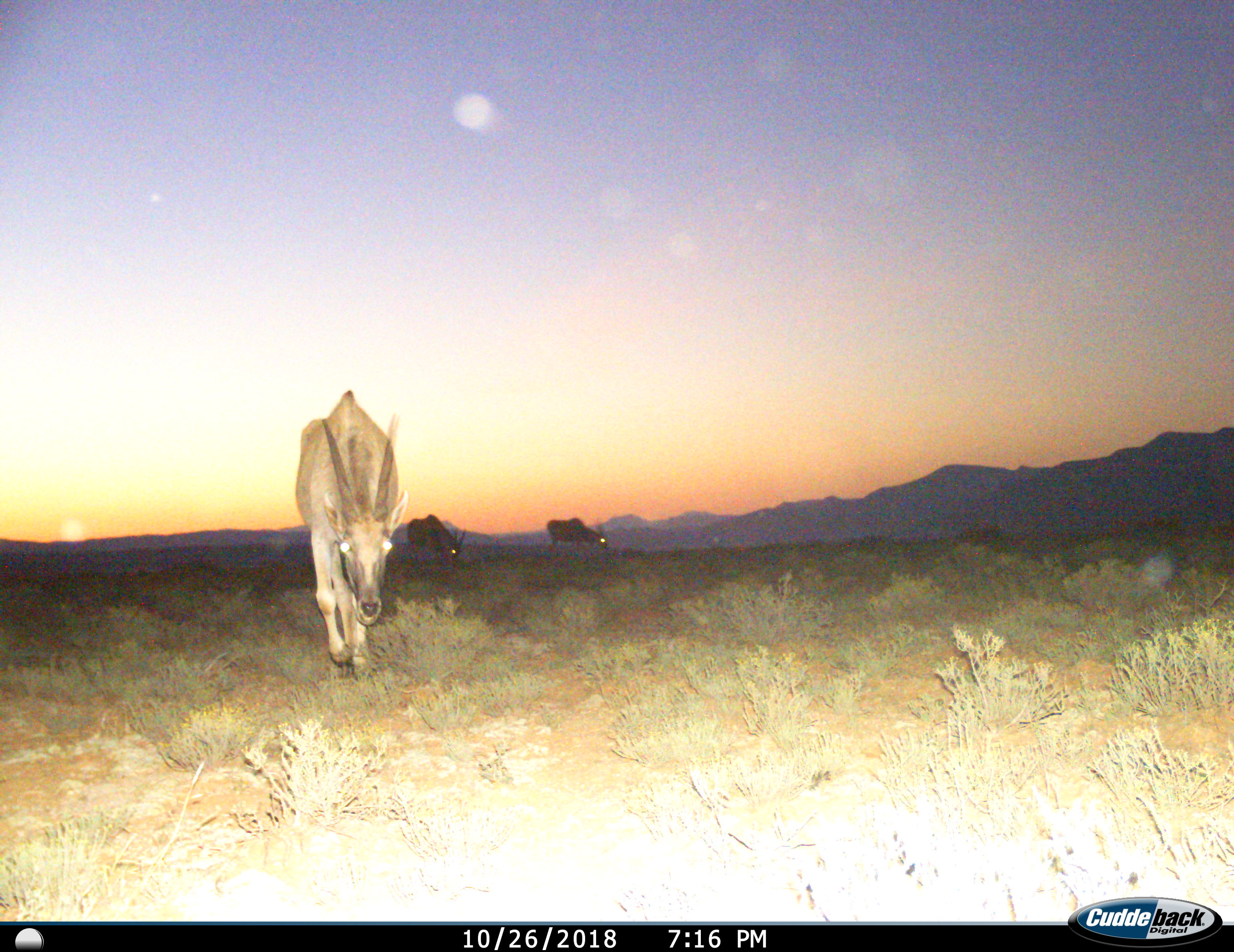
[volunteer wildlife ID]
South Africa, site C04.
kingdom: Animalia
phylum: Chordata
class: Mammalia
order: Artiodactyla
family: Bovidae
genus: Tragelaphus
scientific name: Tragelaphus oryx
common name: eland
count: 3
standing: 22%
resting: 0%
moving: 89%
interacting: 0%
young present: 0%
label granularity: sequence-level